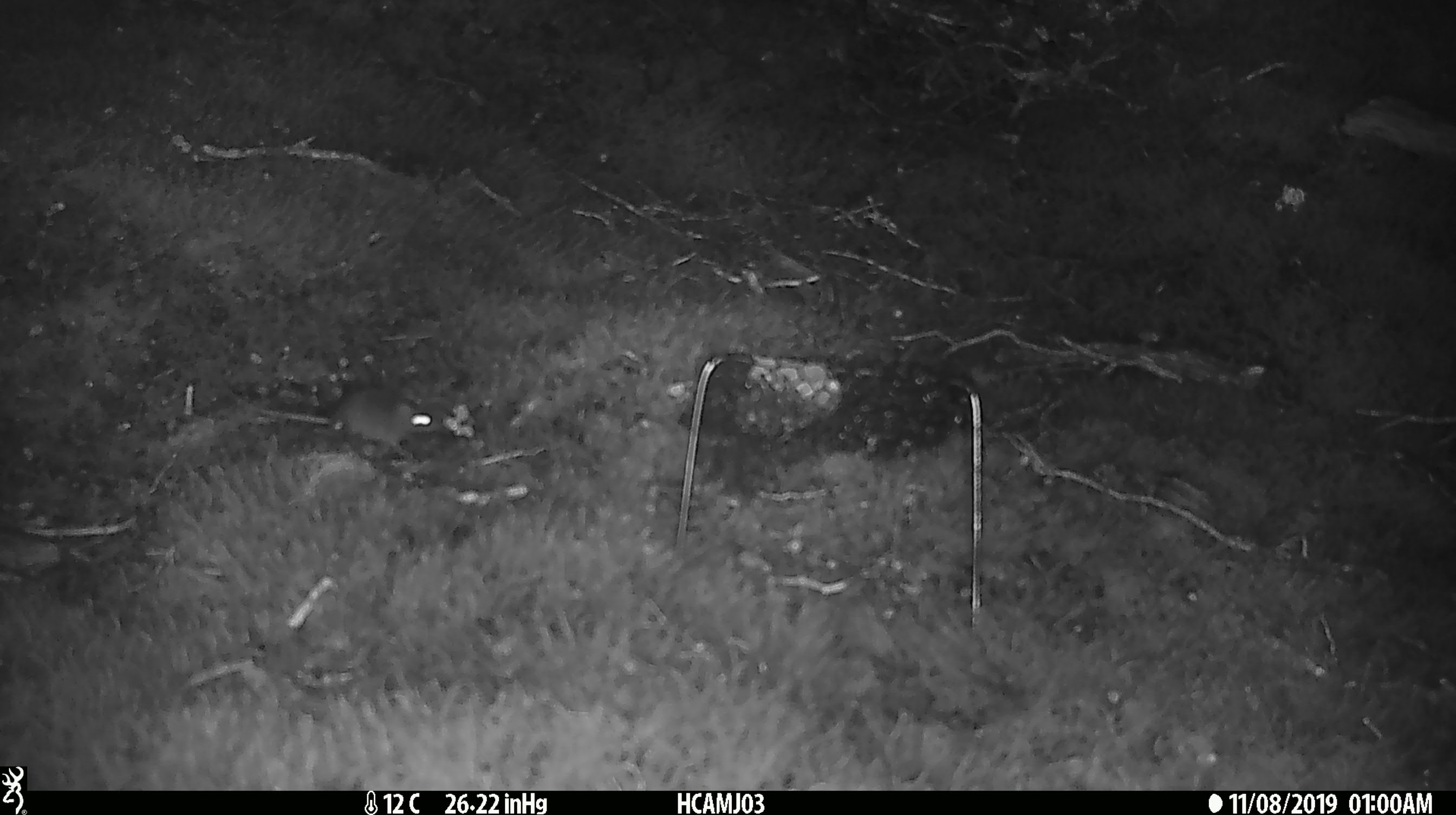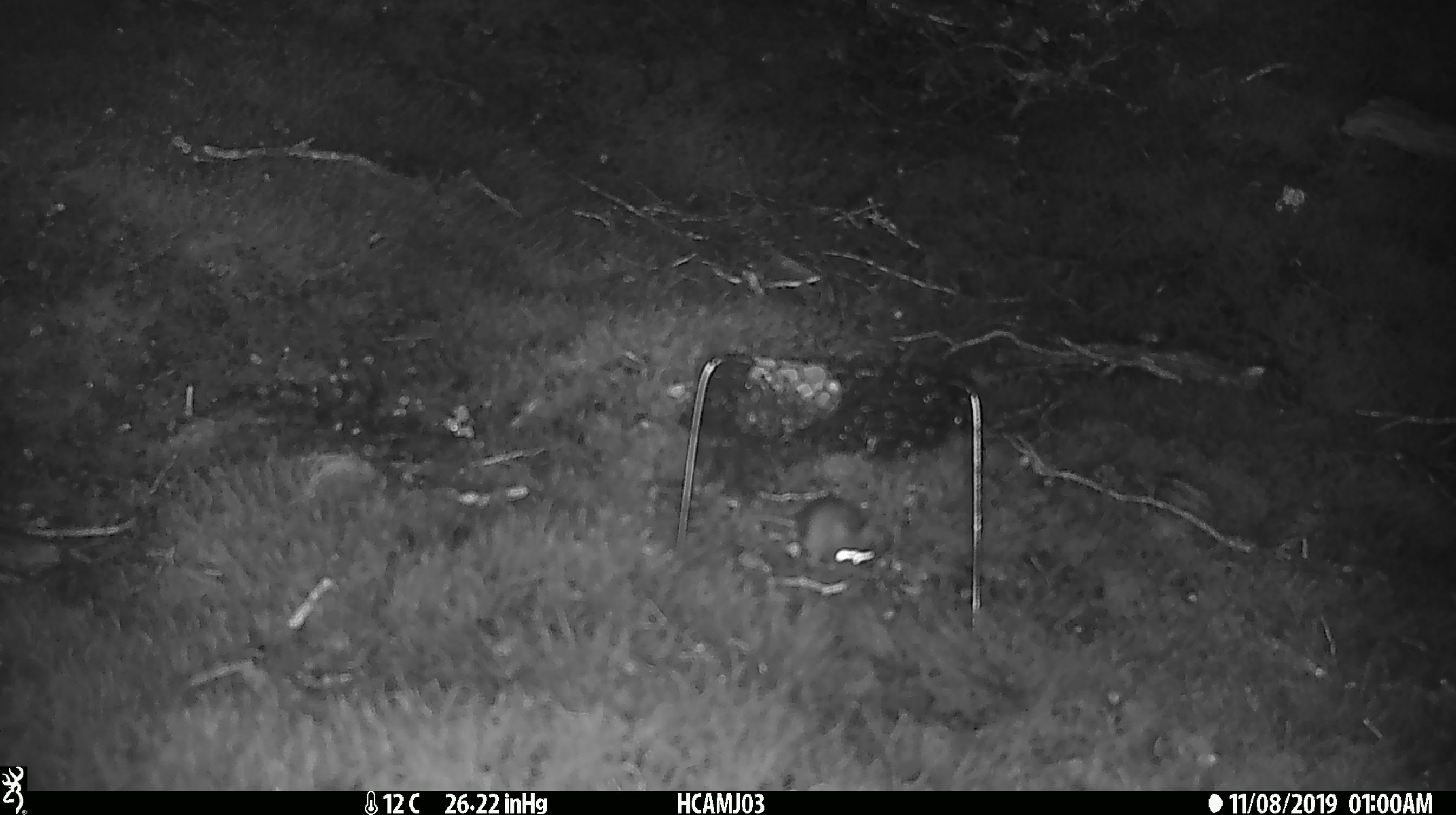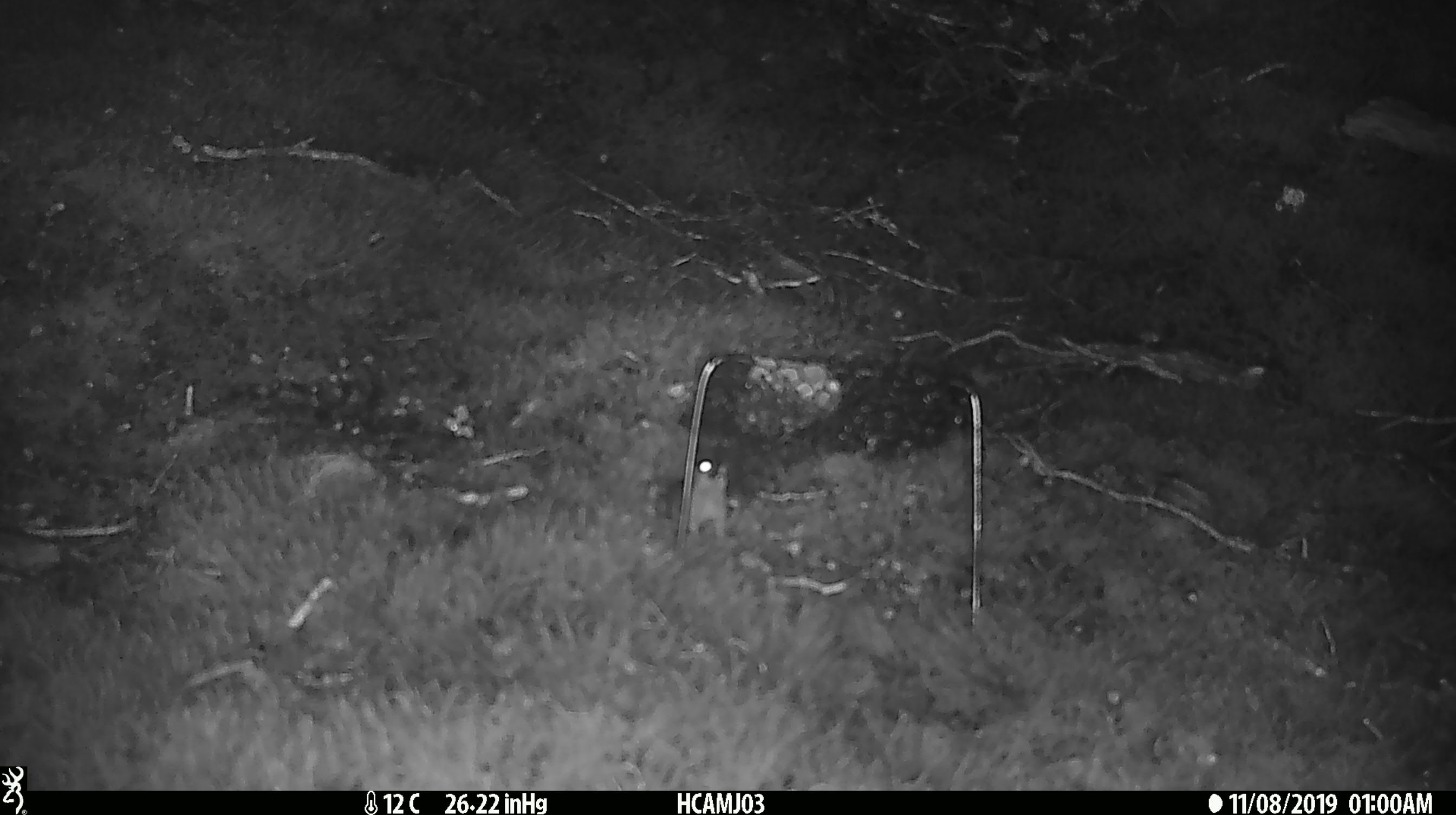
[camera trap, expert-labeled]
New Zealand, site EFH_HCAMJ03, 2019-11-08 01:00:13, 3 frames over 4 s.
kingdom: Animalia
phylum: Chordata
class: Mammalia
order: Rodentia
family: Muridae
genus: Mus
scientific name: Mus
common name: mouse